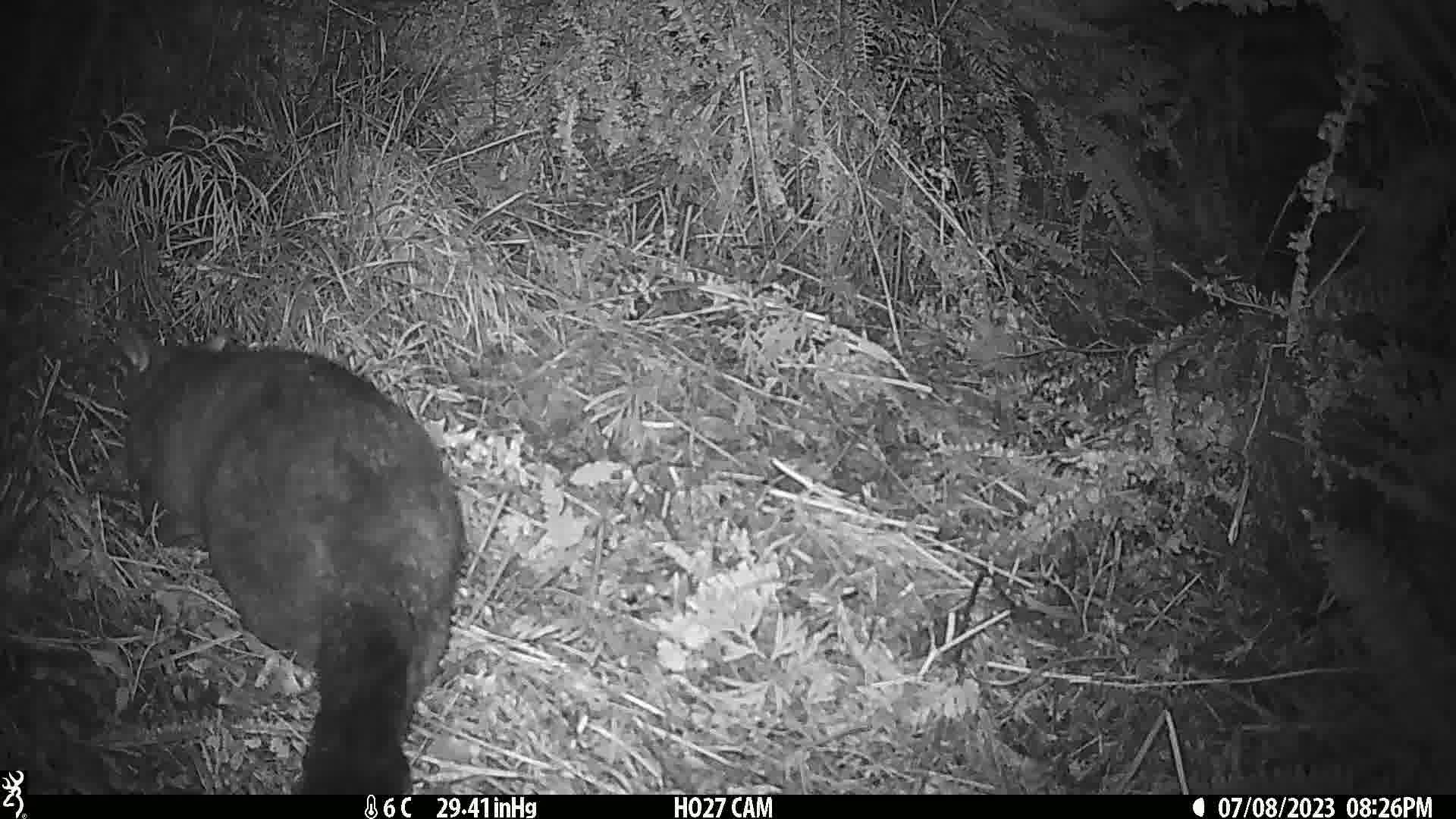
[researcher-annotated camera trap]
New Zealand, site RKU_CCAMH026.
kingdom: Animalia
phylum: Chordata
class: Mammalia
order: Diprotodontia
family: Phalangeridae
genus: Trichosurus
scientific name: Trichosurus vulpecula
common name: common brushtail possum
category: possum